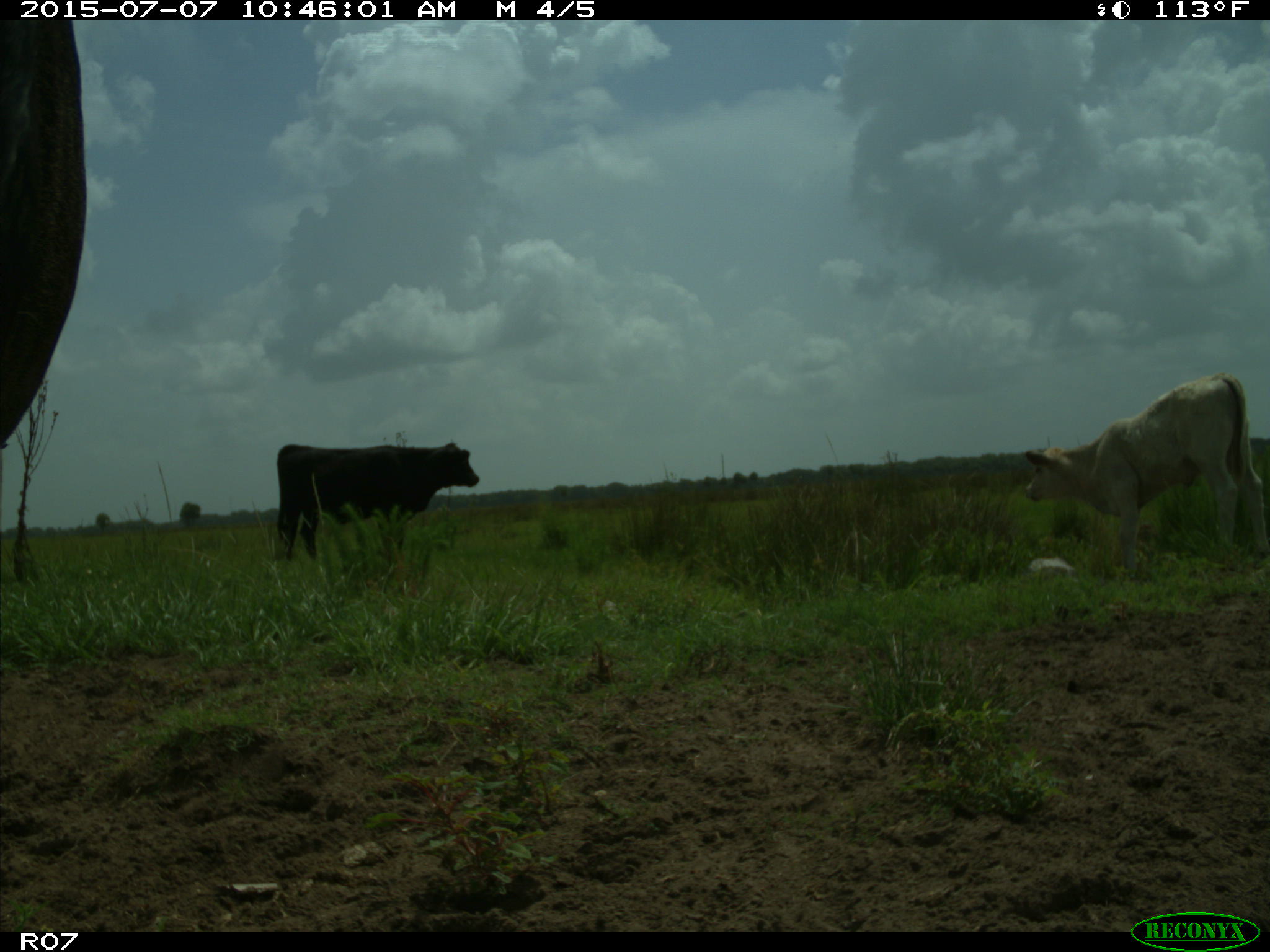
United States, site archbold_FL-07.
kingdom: Animalia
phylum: Chordata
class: Mammalia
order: Artiodactyla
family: Bovidae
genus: Bos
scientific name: Bos taurus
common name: domestic cow